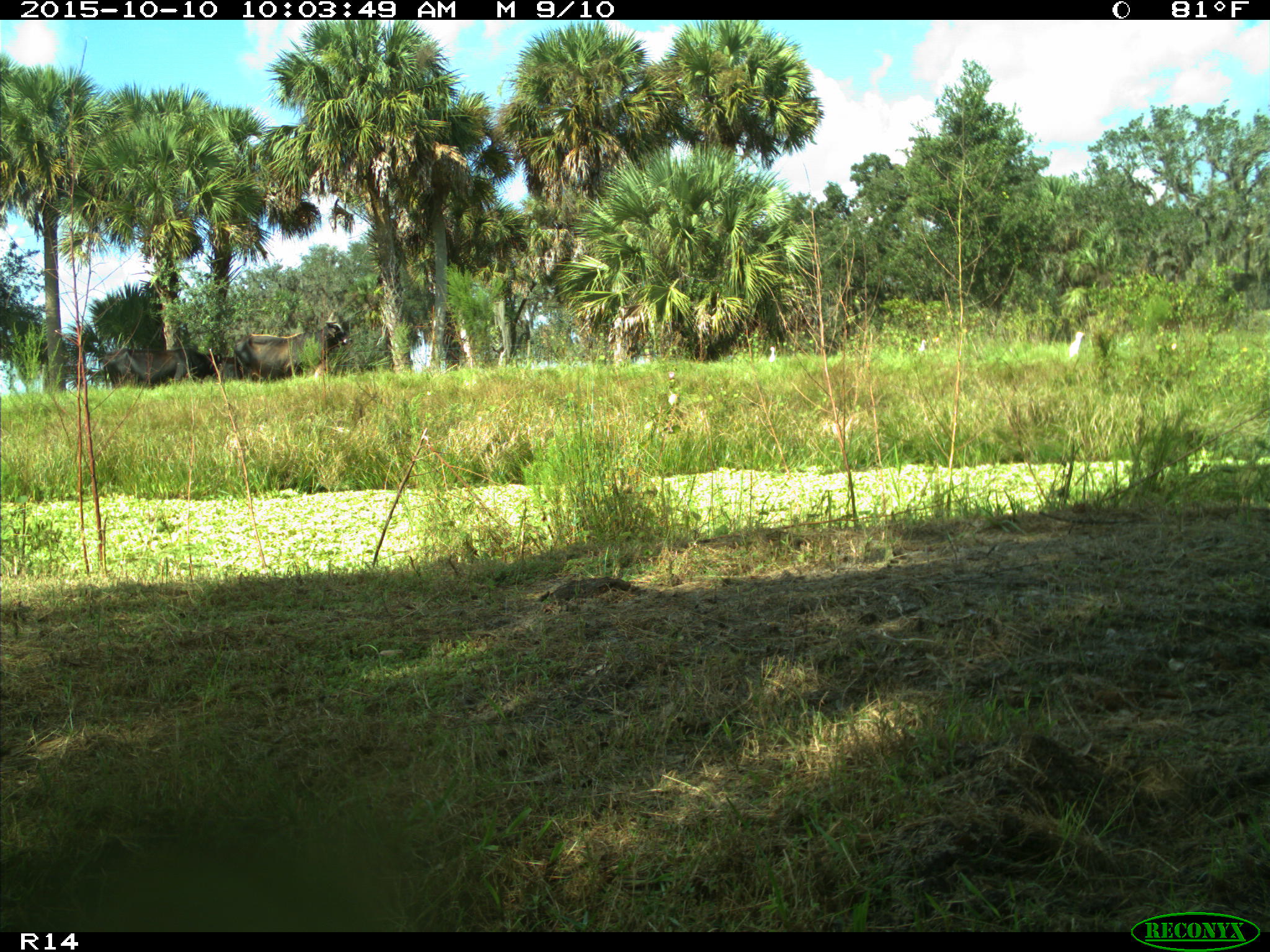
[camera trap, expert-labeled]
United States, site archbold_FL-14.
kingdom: Animalia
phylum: Chordata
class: Mammalia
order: Artiodactyla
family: Bovidae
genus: Bos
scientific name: Bos taurus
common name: domestic cow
Bos taurus (domestic cow).